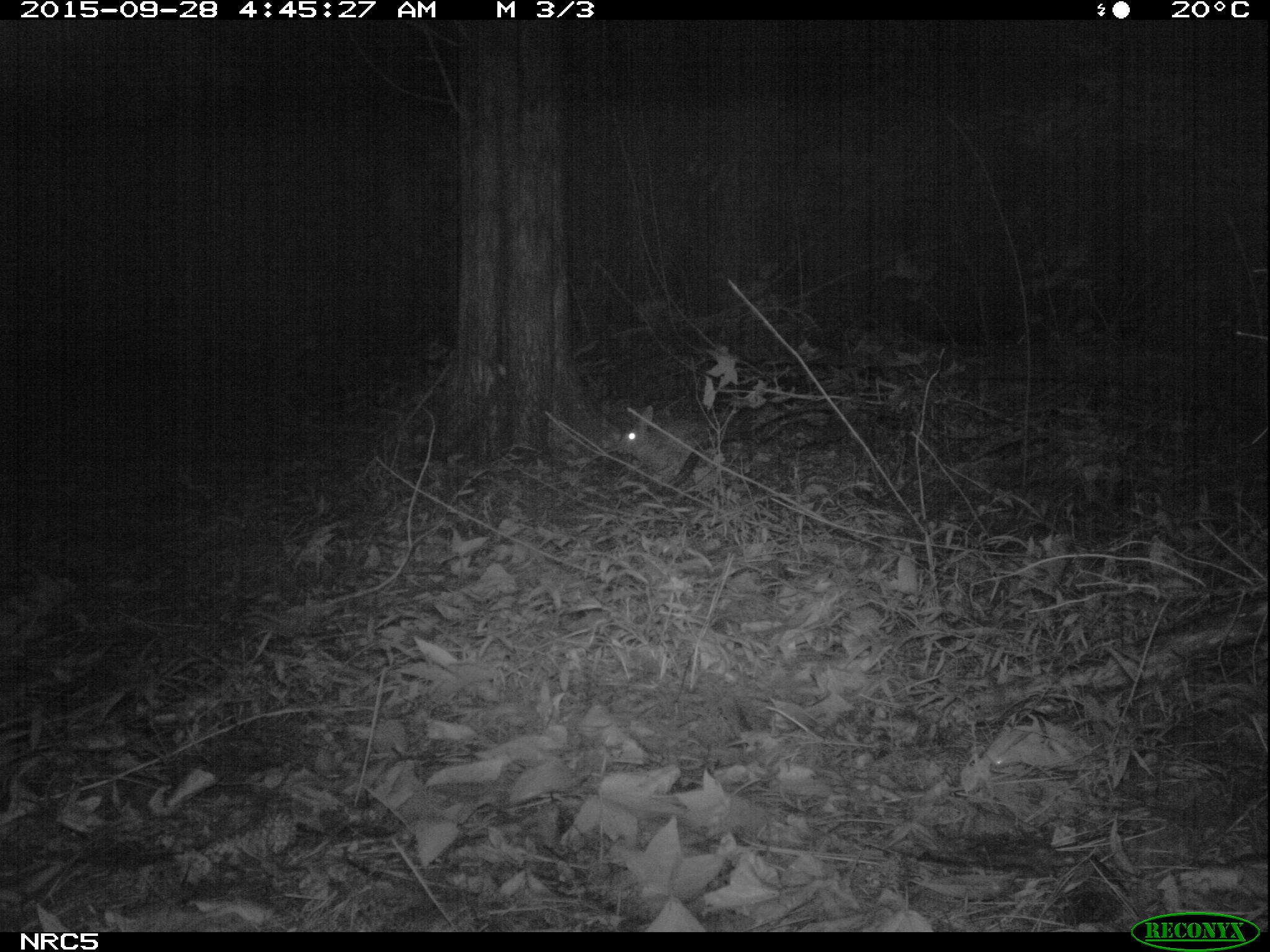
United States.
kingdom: Animalia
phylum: Chordata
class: Mammalia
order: Lagomorpha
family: Leporidae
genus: Sylvilagus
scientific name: Sylvilagus floridanus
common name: eastern cottontail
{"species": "Eastern Cottontail (Sylvilagus floridanus)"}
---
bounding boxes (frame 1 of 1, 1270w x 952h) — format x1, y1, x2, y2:
Eastern Cottontail: 607, 401, 709, 480